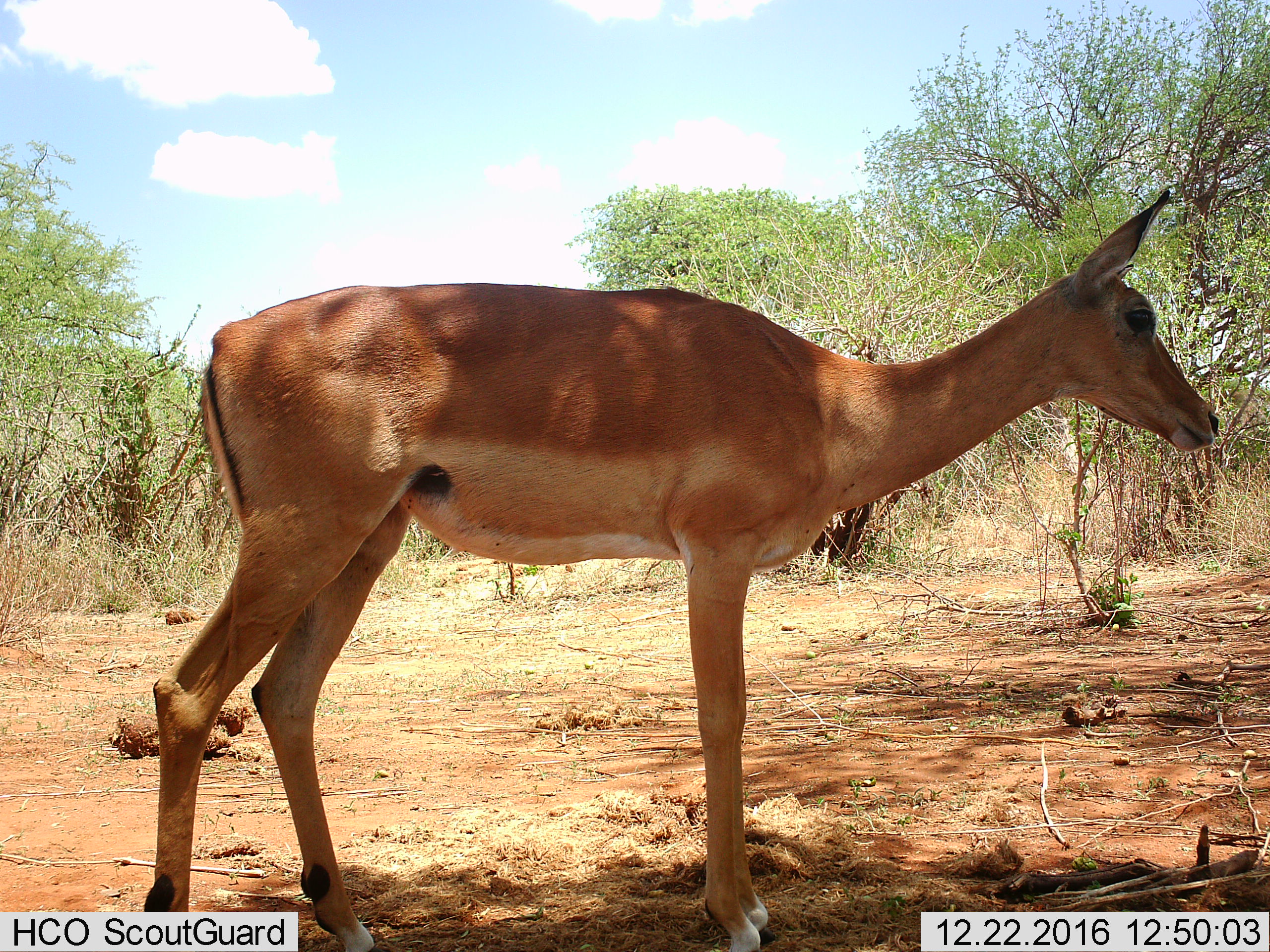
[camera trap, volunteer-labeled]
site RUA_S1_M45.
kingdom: Animalia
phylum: Chordata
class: Mammalia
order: Artiodactyla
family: Bovidae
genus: Aepyceros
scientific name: Aepyceros melampus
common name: impala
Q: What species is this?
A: Impala (Aepyceros melampus).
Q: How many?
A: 1.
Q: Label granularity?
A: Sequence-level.